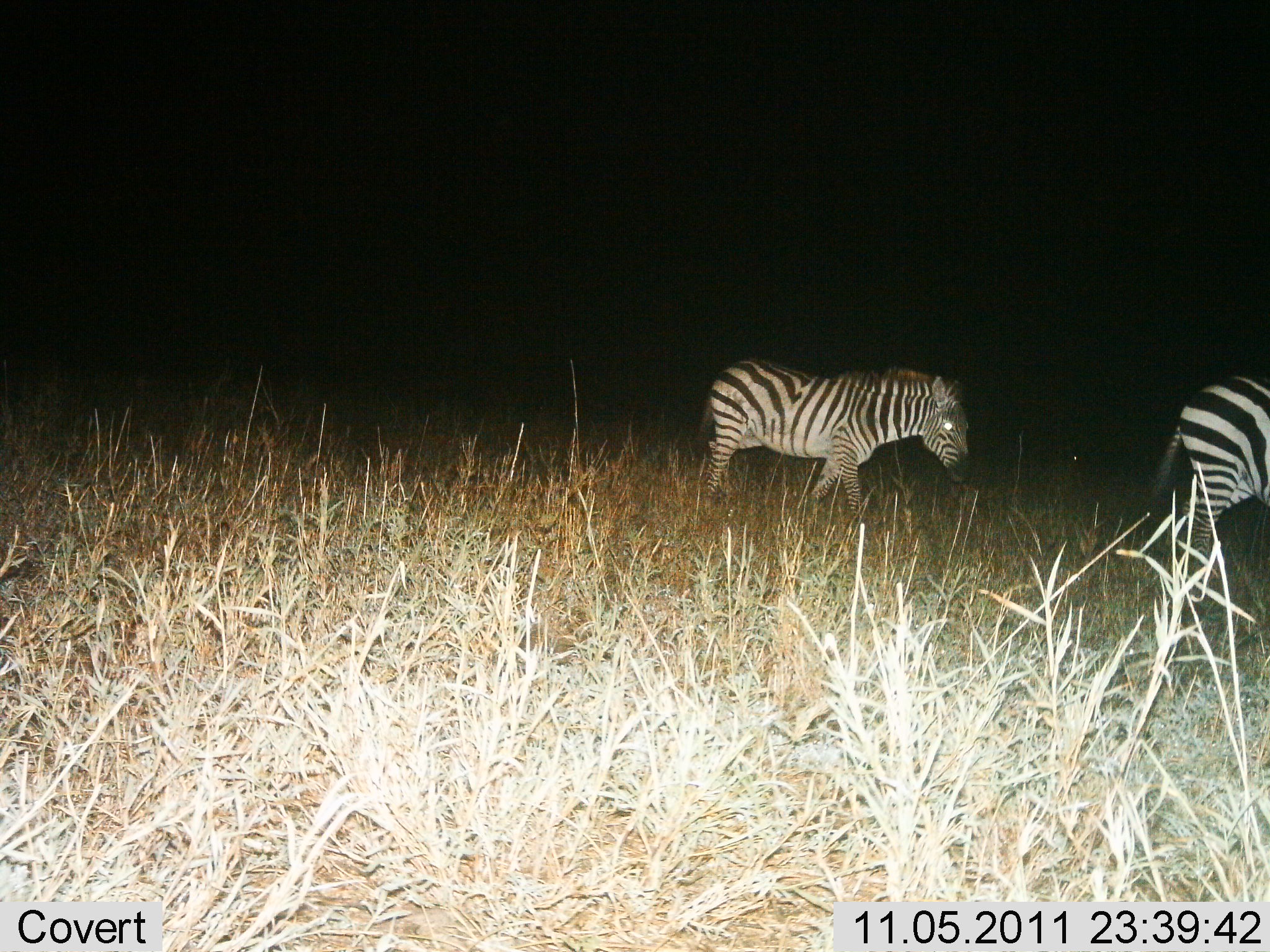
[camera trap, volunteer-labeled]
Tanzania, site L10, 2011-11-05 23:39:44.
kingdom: Animalia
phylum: Chordata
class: Mammalia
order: Perissodactyla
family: Equidae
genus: Equus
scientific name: Equus quagga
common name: plains zebra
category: zebra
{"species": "zebra (plains zebra) (Equus quagga)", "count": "2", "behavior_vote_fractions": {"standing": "6%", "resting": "0%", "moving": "94%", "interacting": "0%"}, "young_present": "6%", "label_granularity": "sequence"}